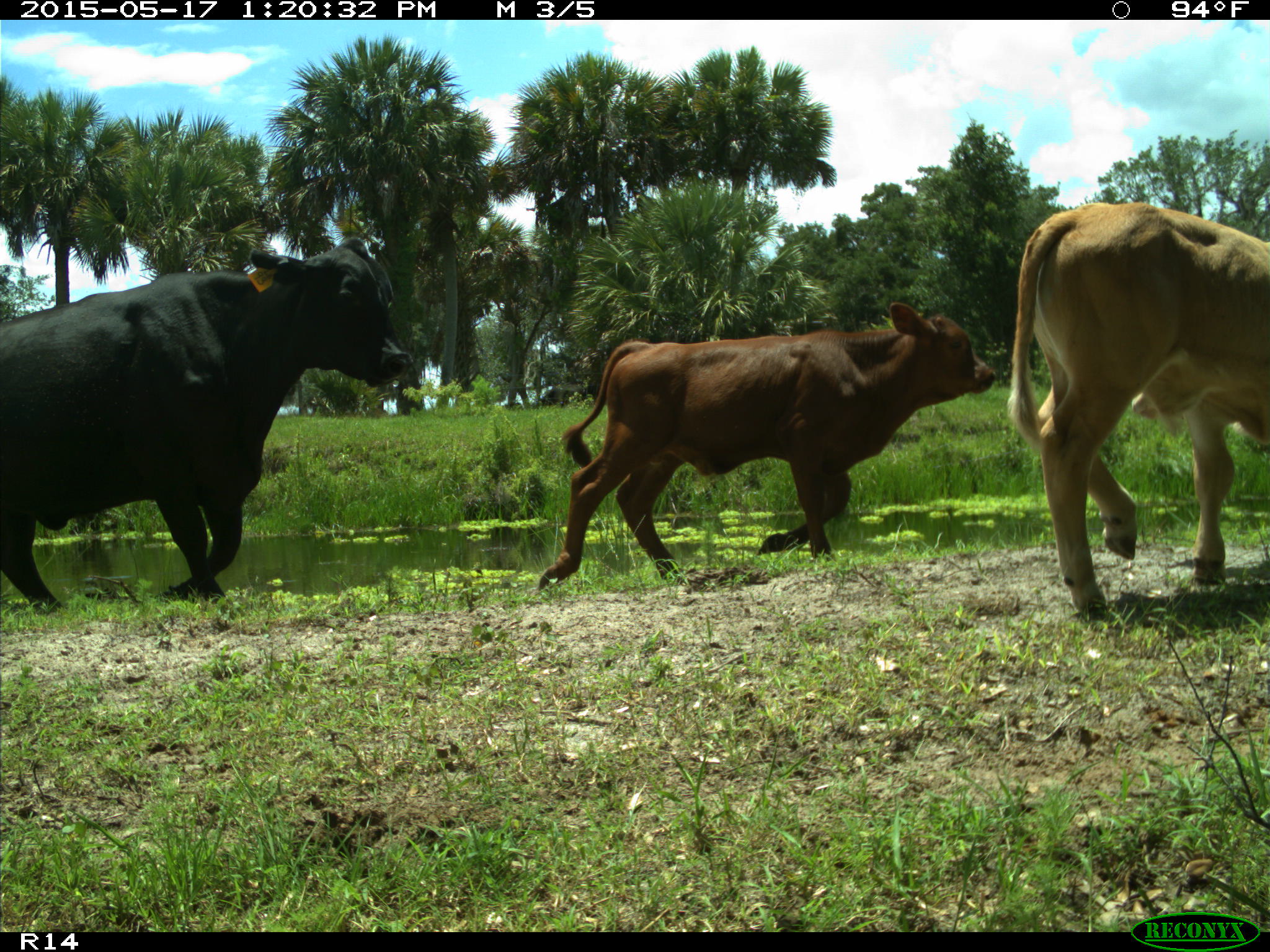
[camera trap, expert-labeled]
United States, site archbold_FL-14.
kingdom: Animalia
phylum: Chordata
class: Mammalia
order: Artiodactyla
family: Bovidae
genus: Bos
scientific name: Bos taurus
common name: domestic cow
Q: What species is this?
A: Bos taurus (domestic cow).